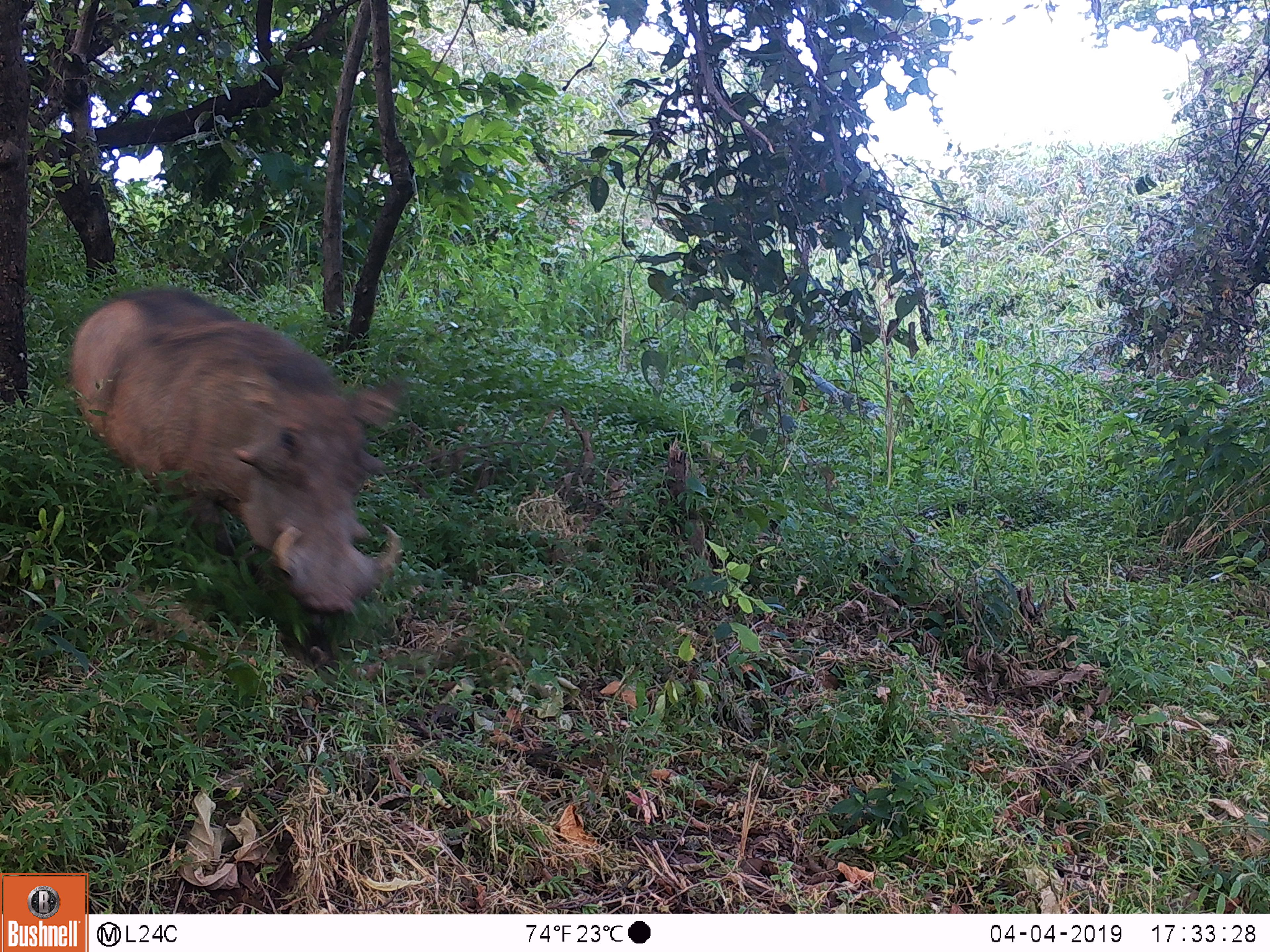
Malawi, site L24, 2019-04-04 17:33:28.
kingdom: Animalia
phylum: Chordata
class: Mammalia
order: Artiodactyla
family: Suidae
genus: Phacochoerus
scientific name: Phacochoerus africanus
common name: common warthog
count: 1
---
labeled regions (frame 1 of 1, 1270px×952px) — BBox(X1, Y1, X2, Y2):
common warthog: BBox(49, 278, 427, 614)